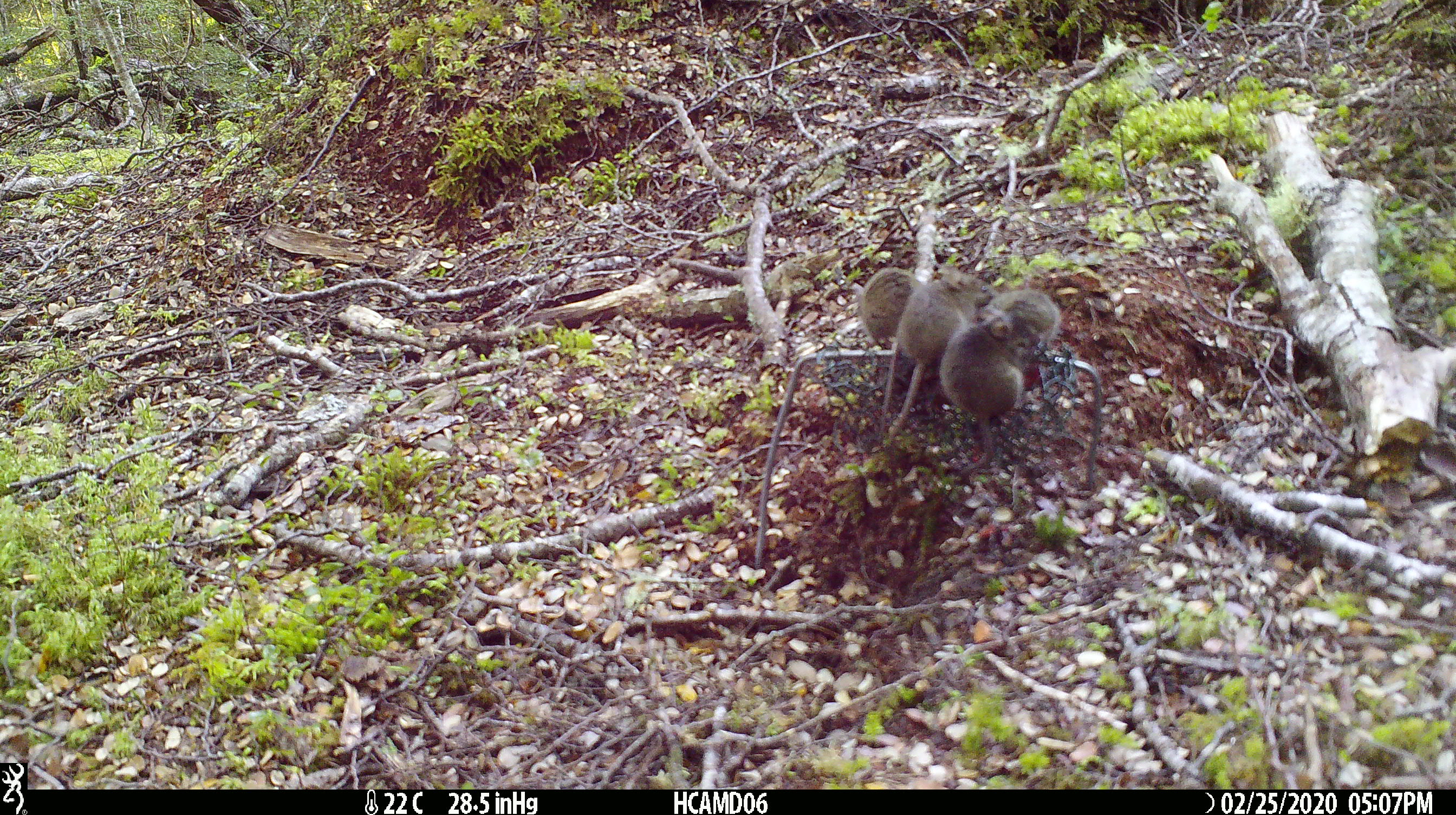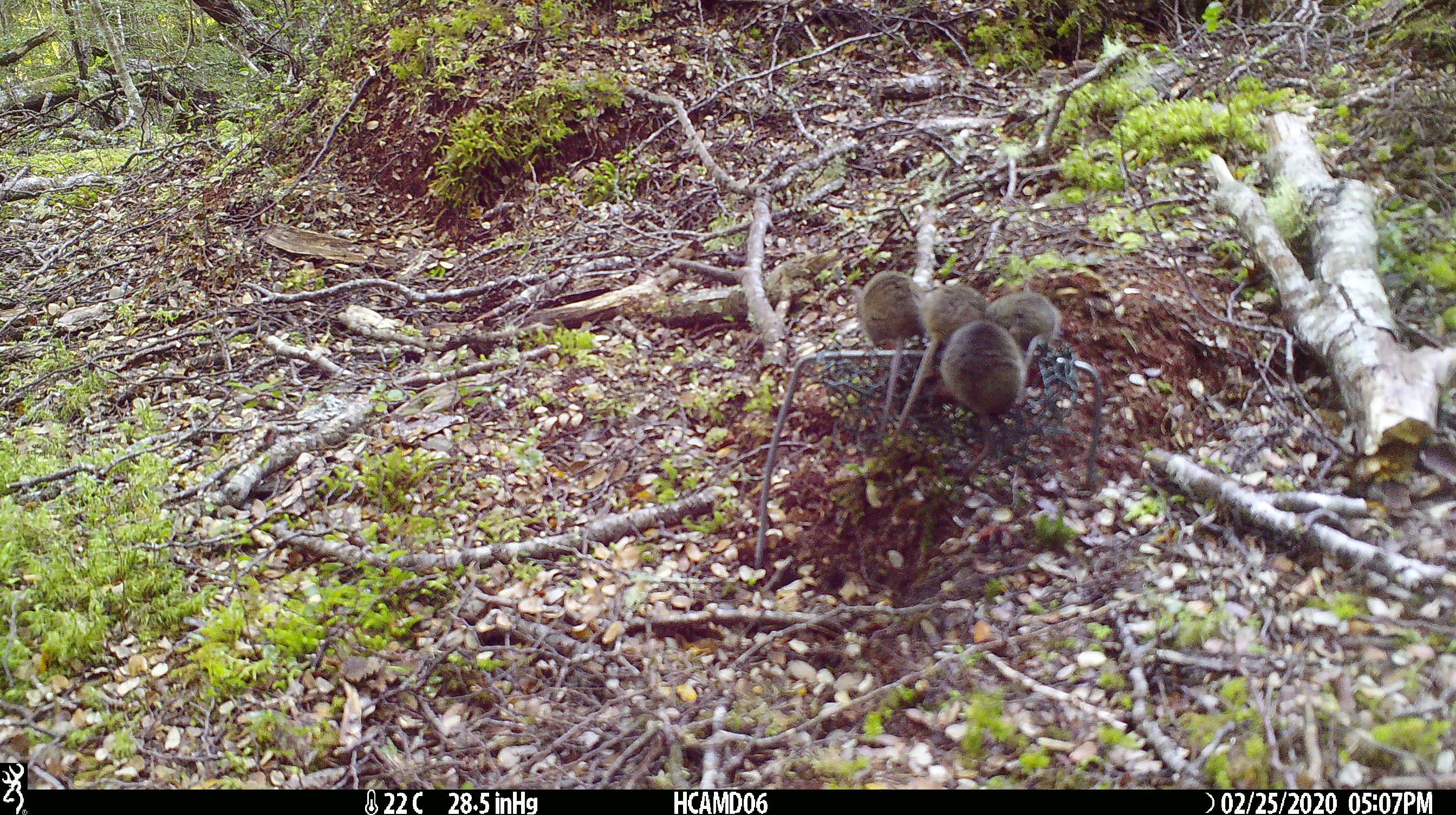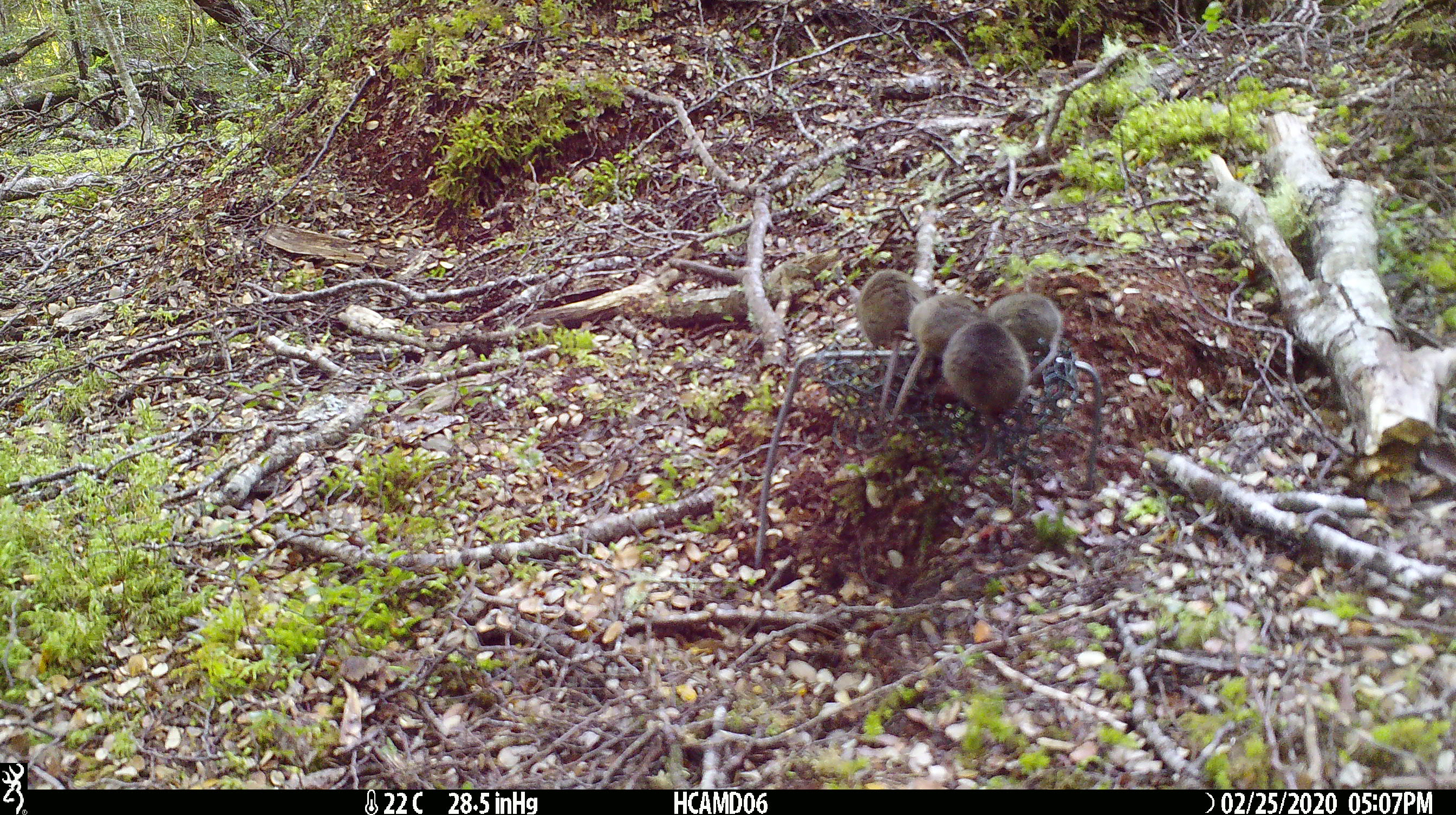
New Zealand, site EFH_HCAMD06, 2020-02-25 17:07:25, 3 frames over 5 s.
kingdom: Animalia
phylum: Chordata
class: Mammalia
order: Rodentia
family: Muridae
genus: Mus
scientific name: Mus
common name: mouse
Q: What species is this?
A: Mouse (Mus).